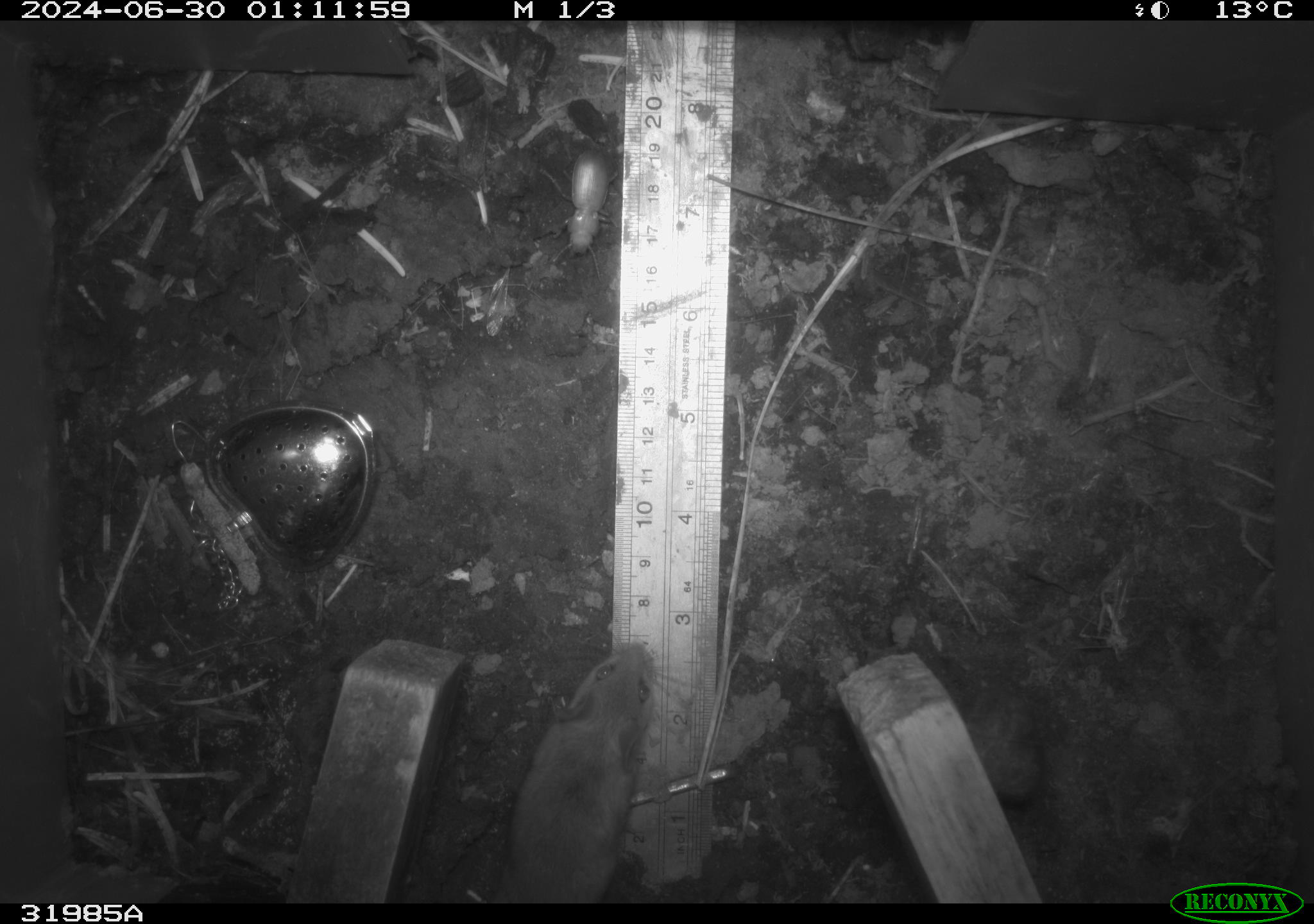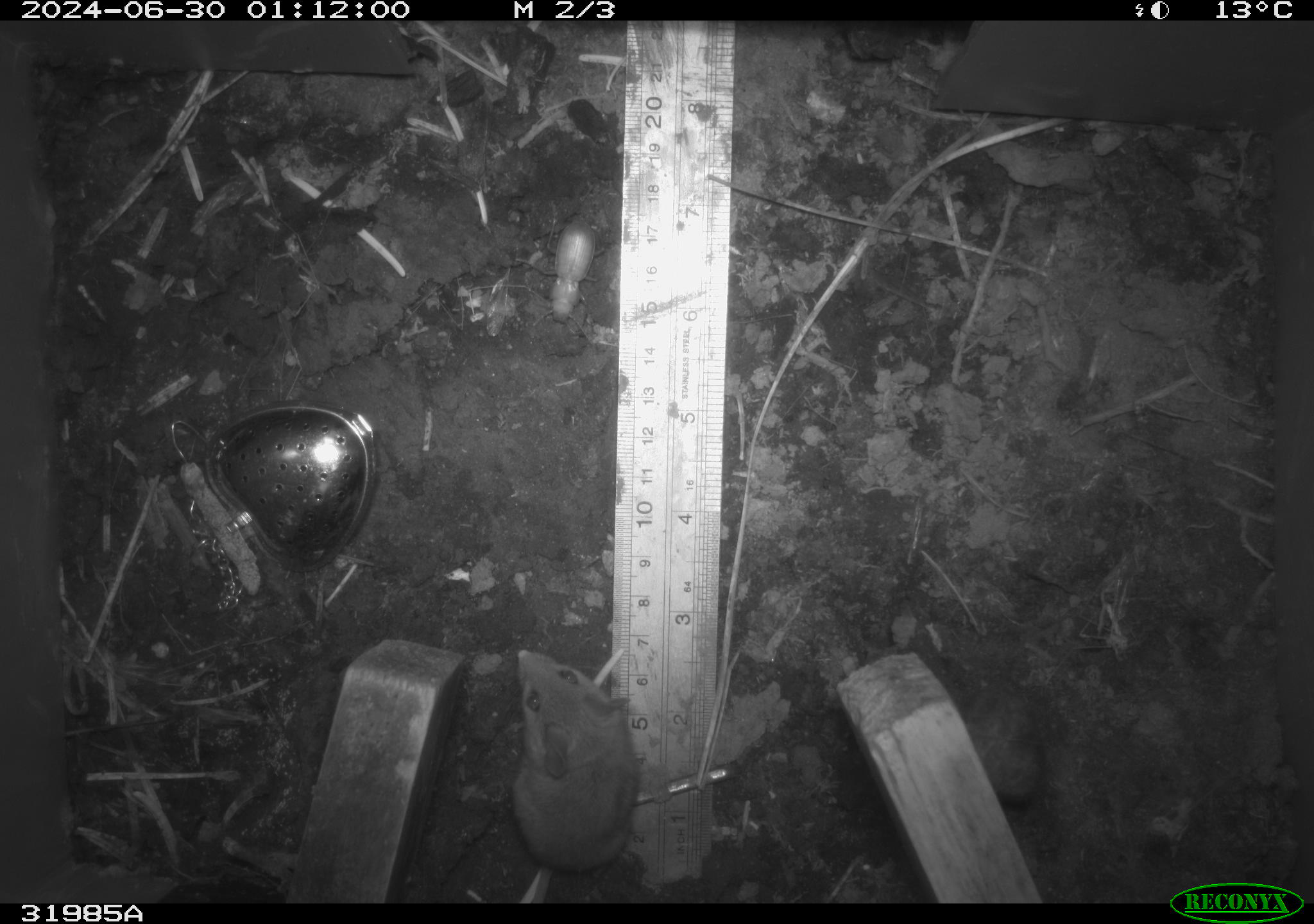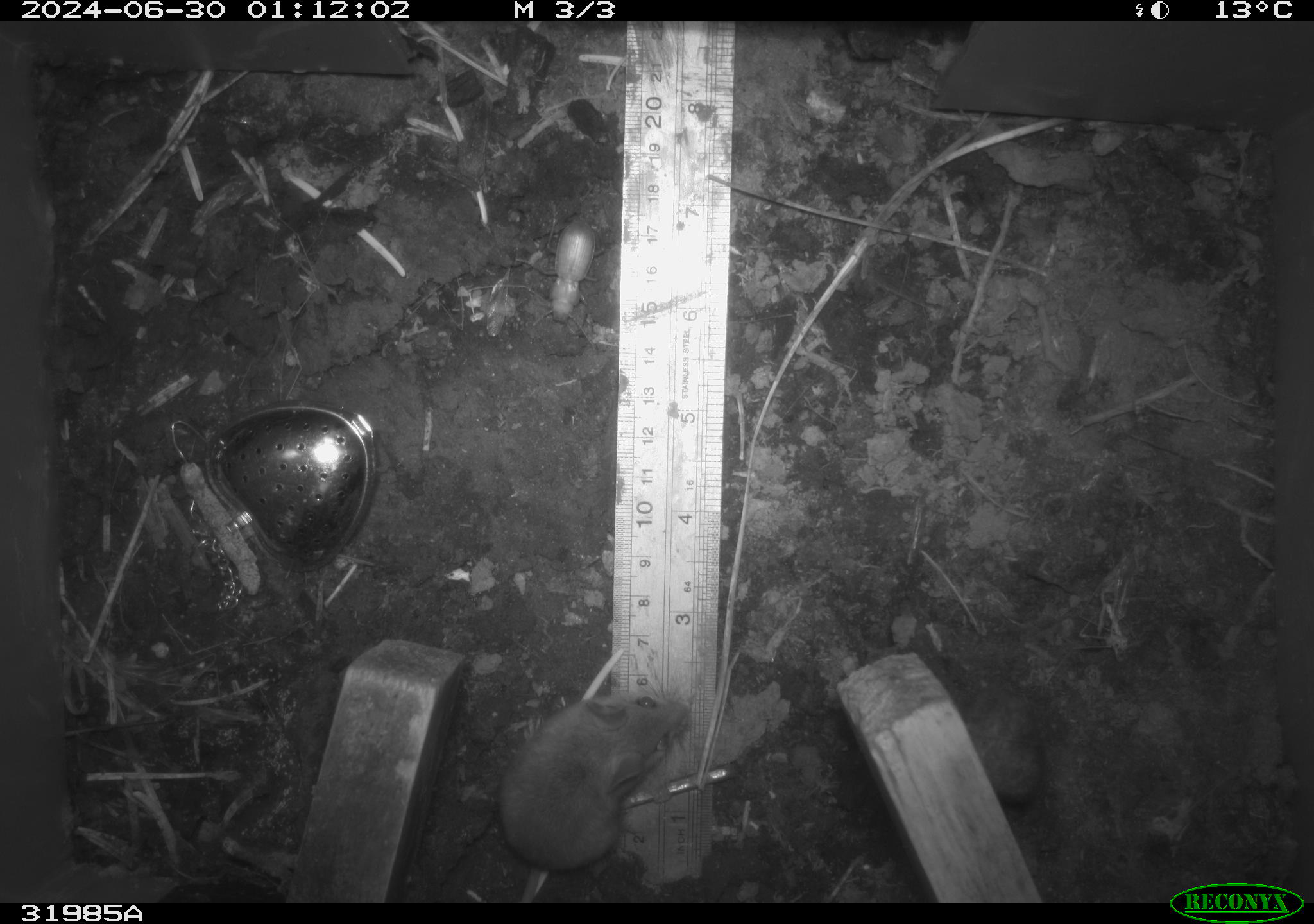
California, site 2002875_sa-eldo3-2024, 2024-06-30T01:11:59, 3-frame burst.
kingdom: Animalia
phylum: Arthropoda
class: Insecta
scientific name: Insecta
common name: insect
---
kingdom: Animalia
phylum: Chordata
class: Mammalia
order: Rodentia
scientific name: Rodentia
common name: mouse species